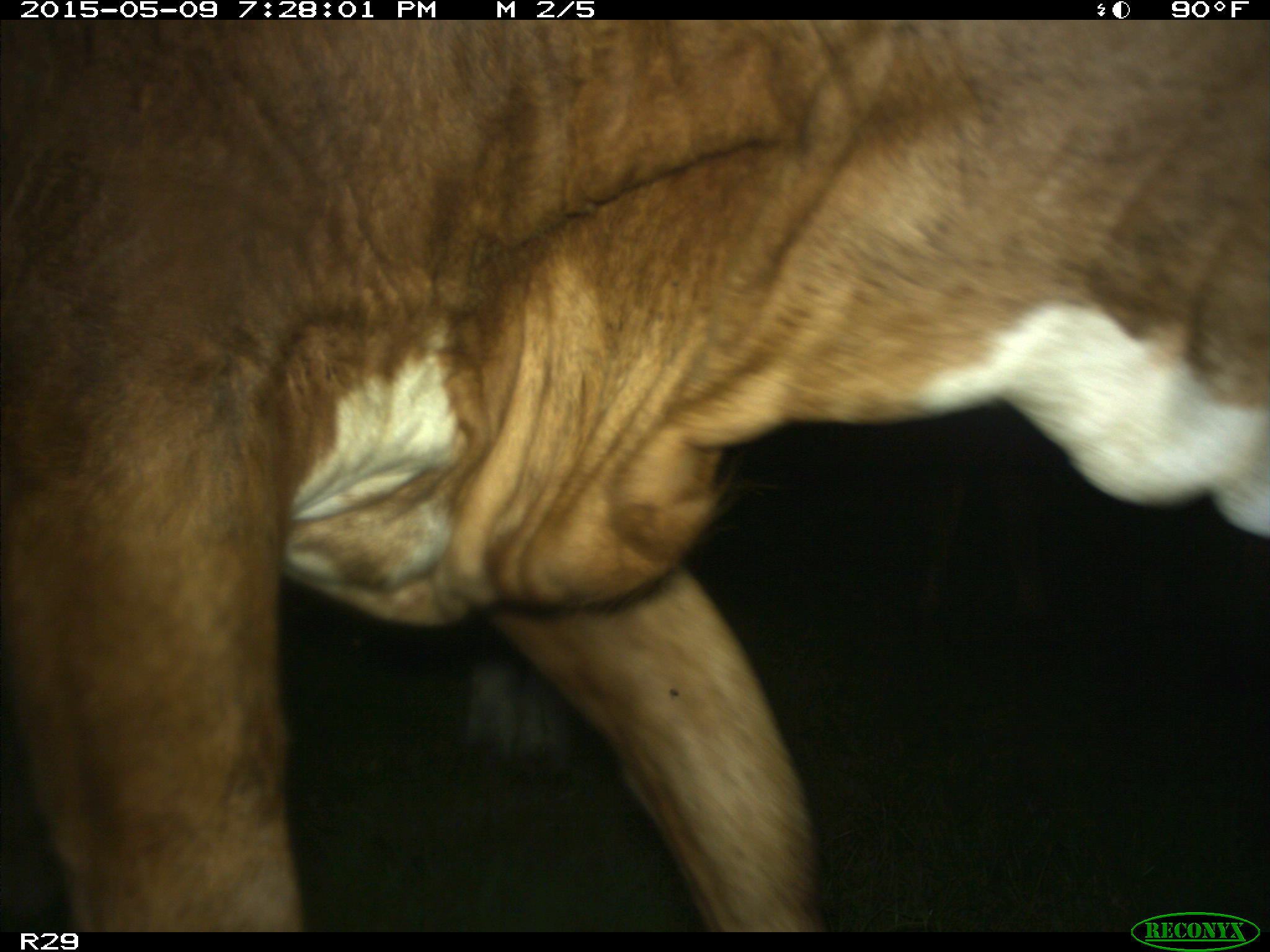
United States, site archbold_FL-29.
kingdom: Animalia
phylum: Chordata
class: Mammalia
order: Artiodactyla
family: Bovidae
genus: Bos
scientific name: Bos taurus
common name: domestic cow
Bos taurus (domestic cow).